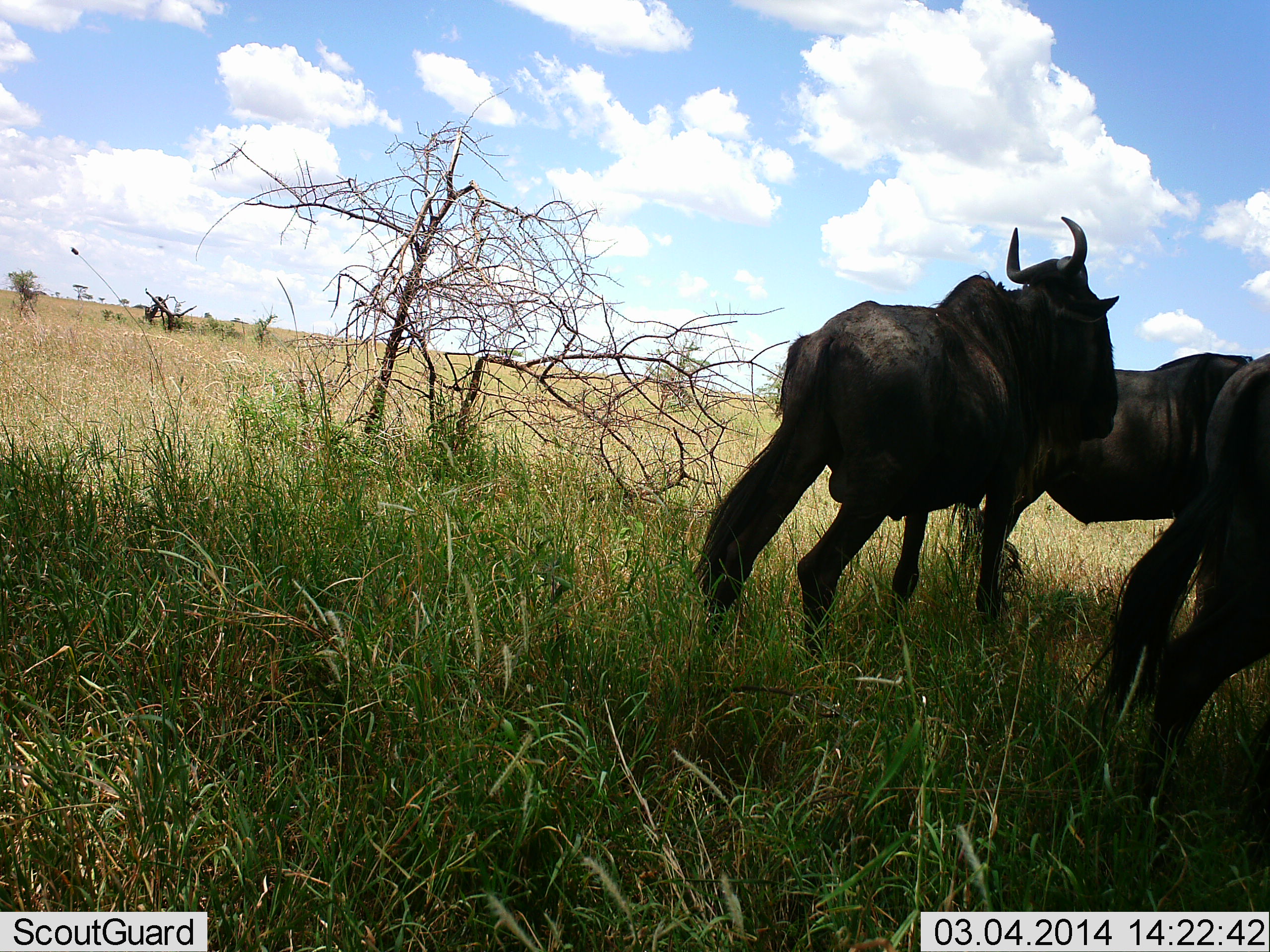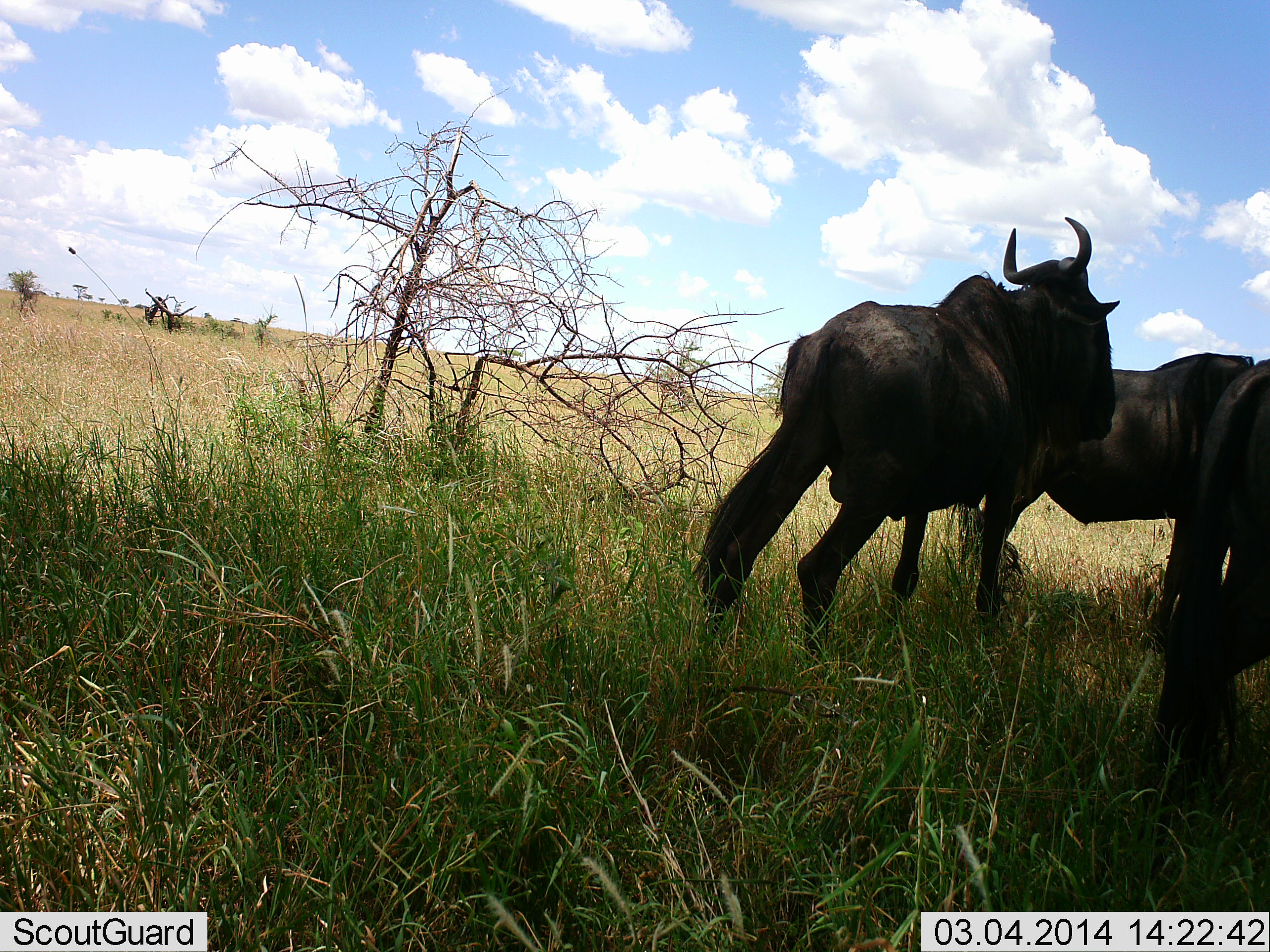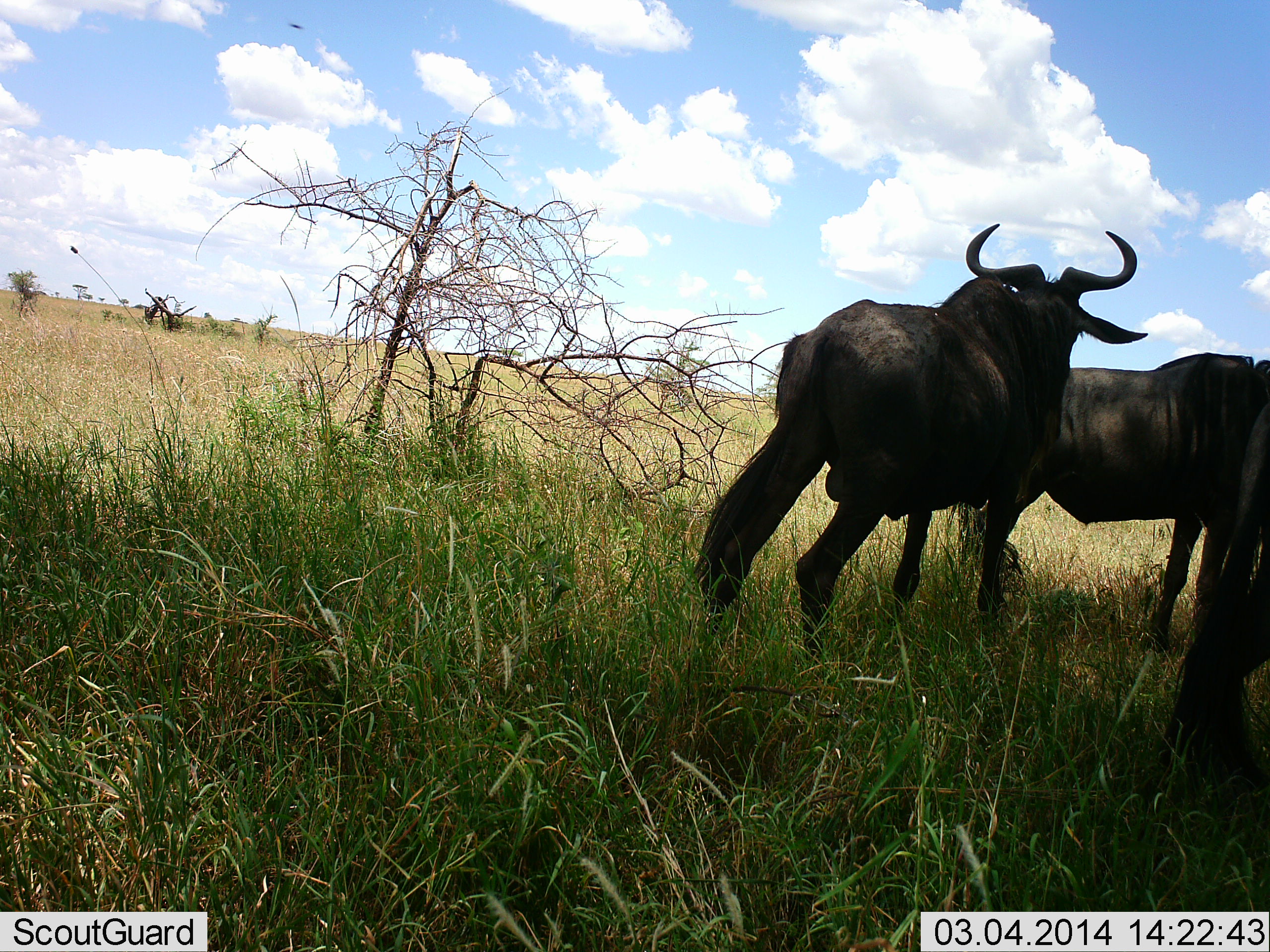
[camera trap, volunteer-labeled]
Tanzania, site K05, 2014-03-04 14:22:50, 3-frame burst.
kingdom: Animalia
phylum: Chordata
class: Mammalia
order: Artiodactyla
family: Bovidae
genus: Connochaetes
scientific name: Connochaetes taurinus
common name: blue wildebeest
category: wildebeest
Wildebeest (blue wildebeest) (Connochaetes taurinus), count 3. Behavior (volunteer vote fractions): standing 90%, resting 0%, moving 20%, interacting 0%. Young present (vote fraction): 0%. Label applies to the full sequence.